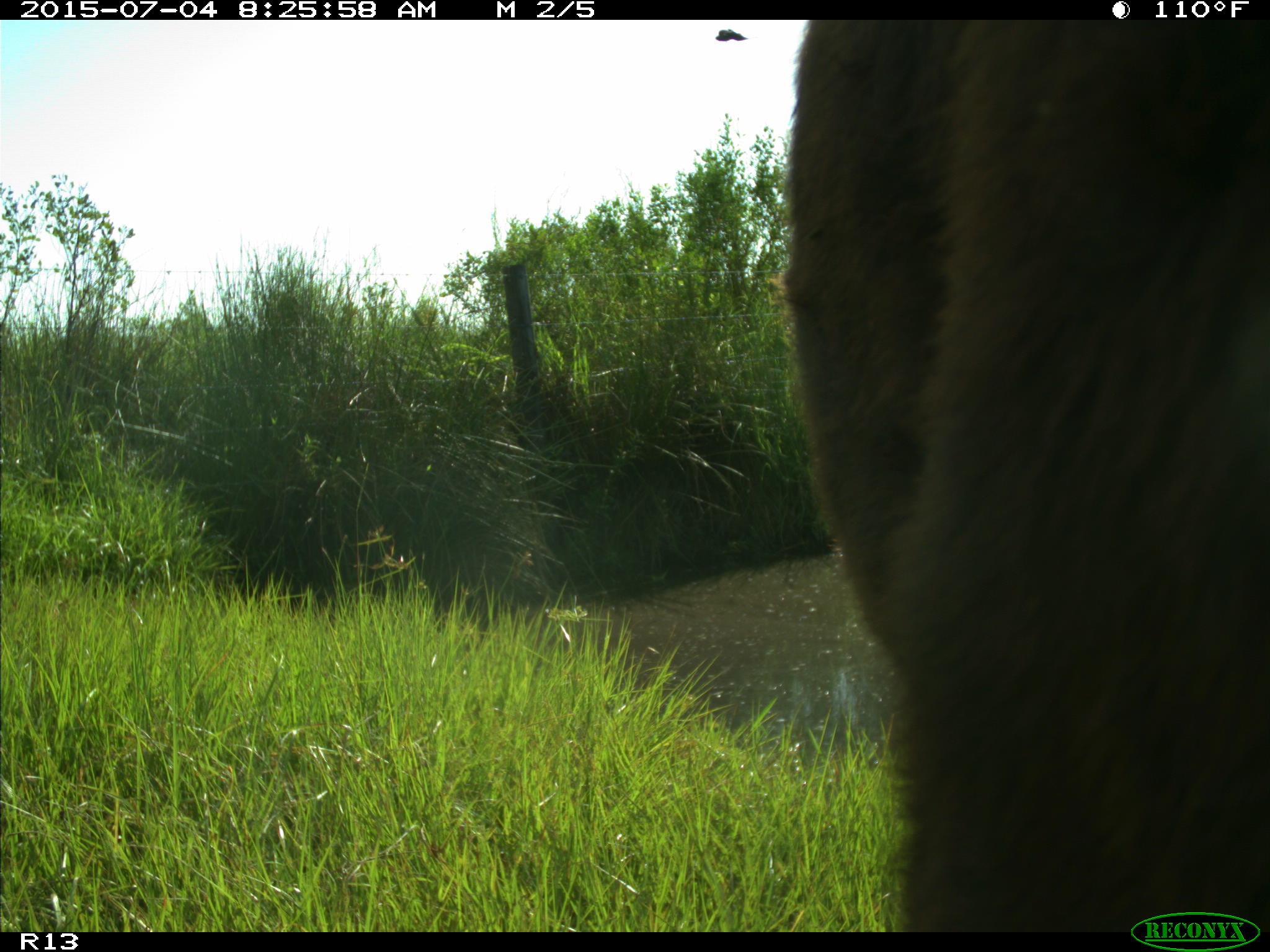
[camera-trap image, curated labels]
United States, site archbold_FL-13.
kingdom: Animalia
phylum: Chordata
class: Mammalia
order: Artiodactyla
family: Bovidae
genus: Bos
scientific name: Bos taurus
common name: domestic cow